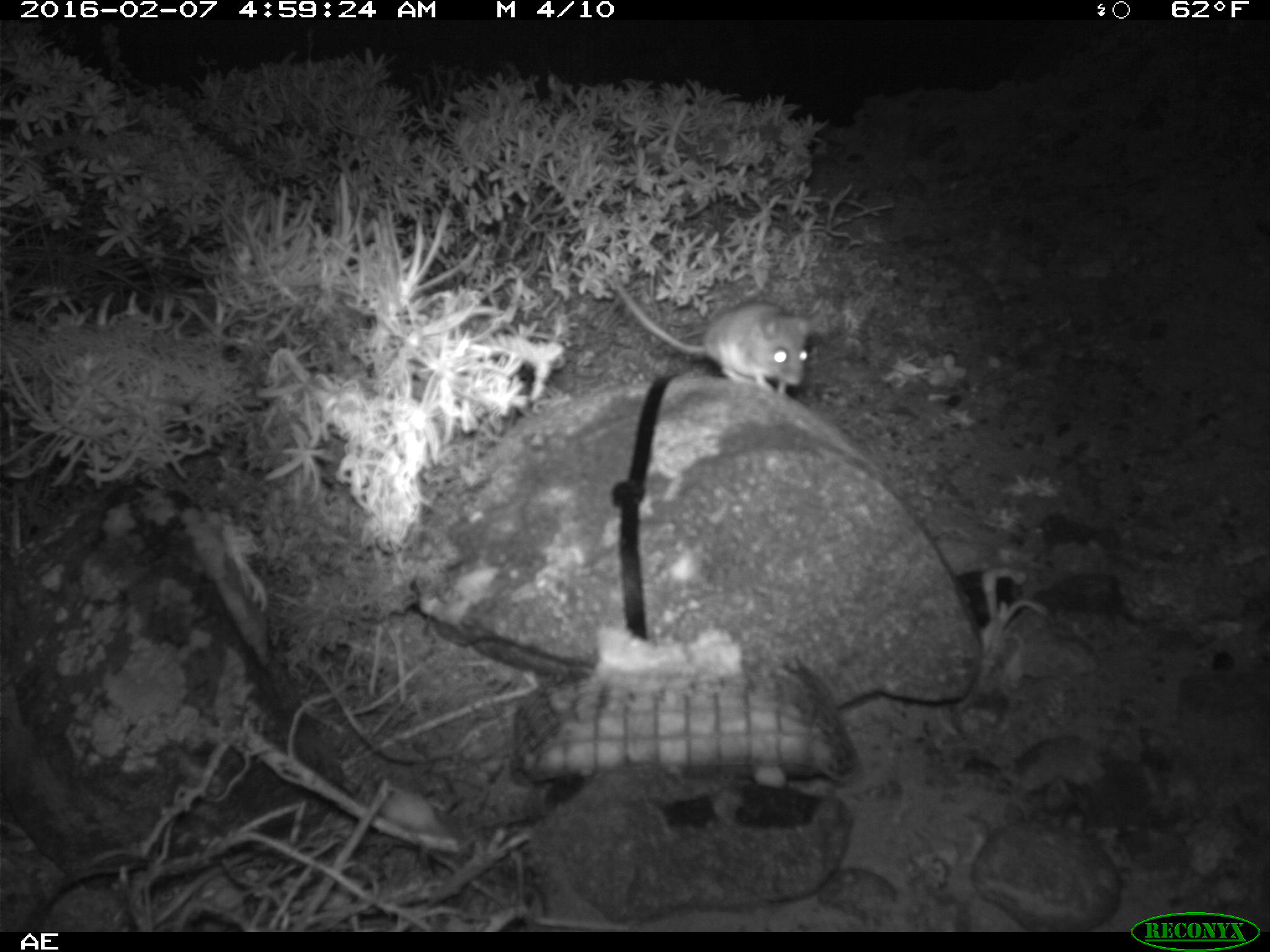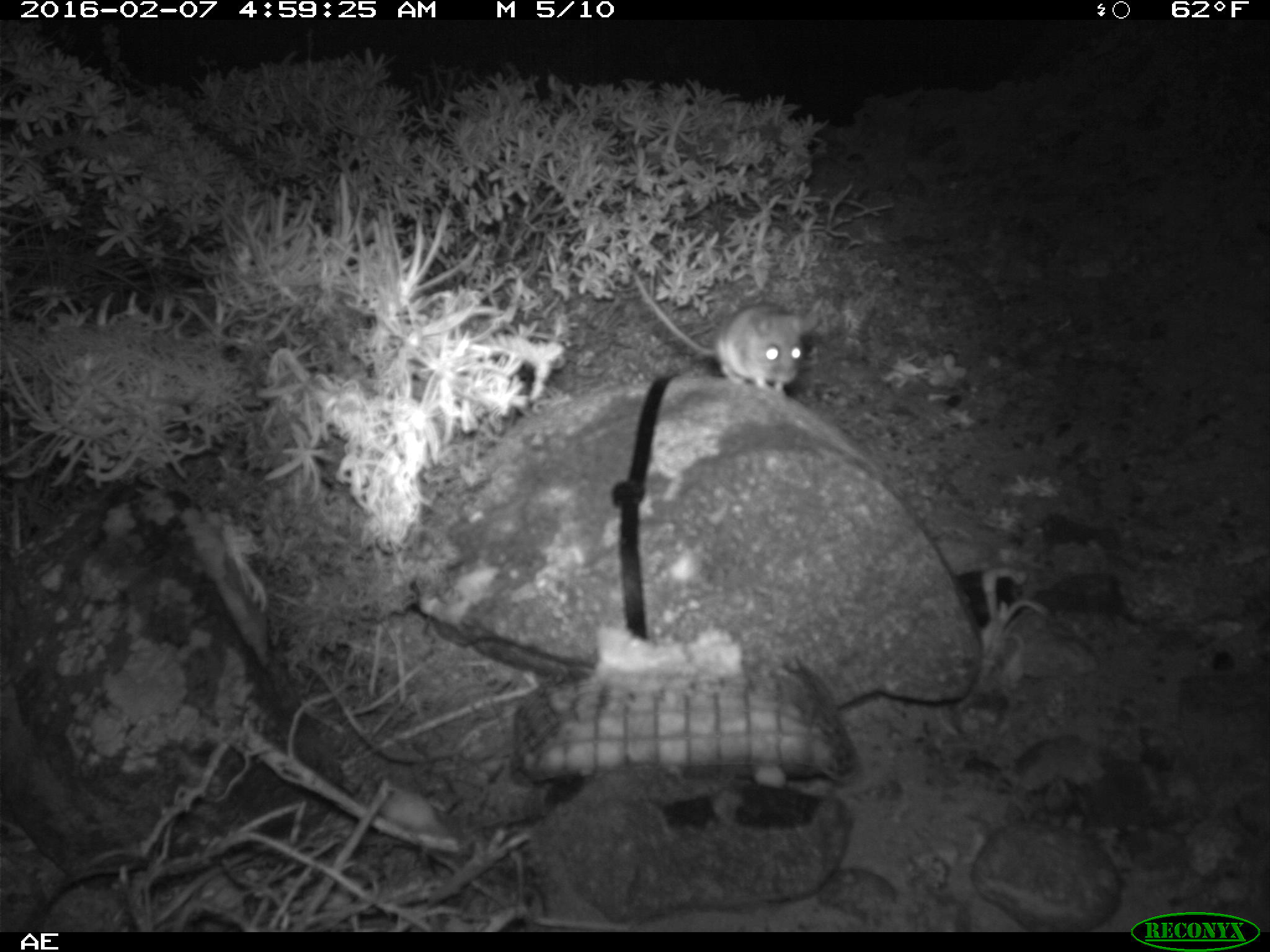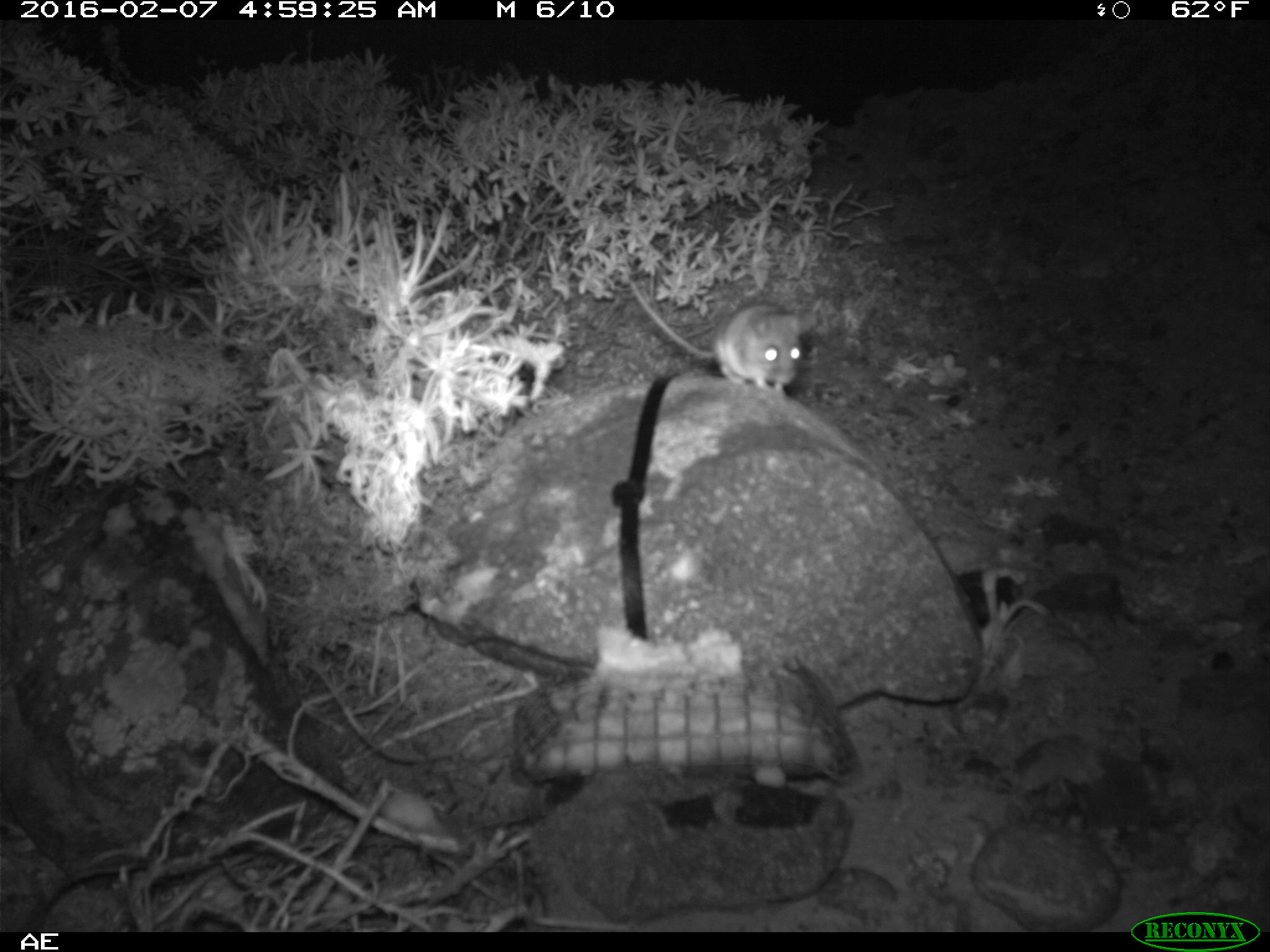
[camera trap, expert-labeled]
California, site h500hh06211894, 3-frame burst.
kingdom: Animalia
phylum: Chordata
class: Mammalia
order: Rodentia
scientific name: Rodentia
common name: rodent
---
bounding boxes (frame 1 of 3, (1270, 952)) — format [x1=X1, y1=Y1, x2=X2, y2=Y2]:
rodent: [x1=601, y1=255, x2=811, y2=402]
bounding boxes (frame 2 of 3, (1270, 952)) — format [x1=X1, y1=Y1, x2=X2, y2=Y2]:
rodent: [x1=630, y1=265, x2=803, y2=394]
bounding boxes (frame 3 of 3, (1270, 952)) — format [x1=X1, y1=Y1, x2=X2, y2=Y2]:
rodent: [x1=619, y1=272, x2=819, y2=390]